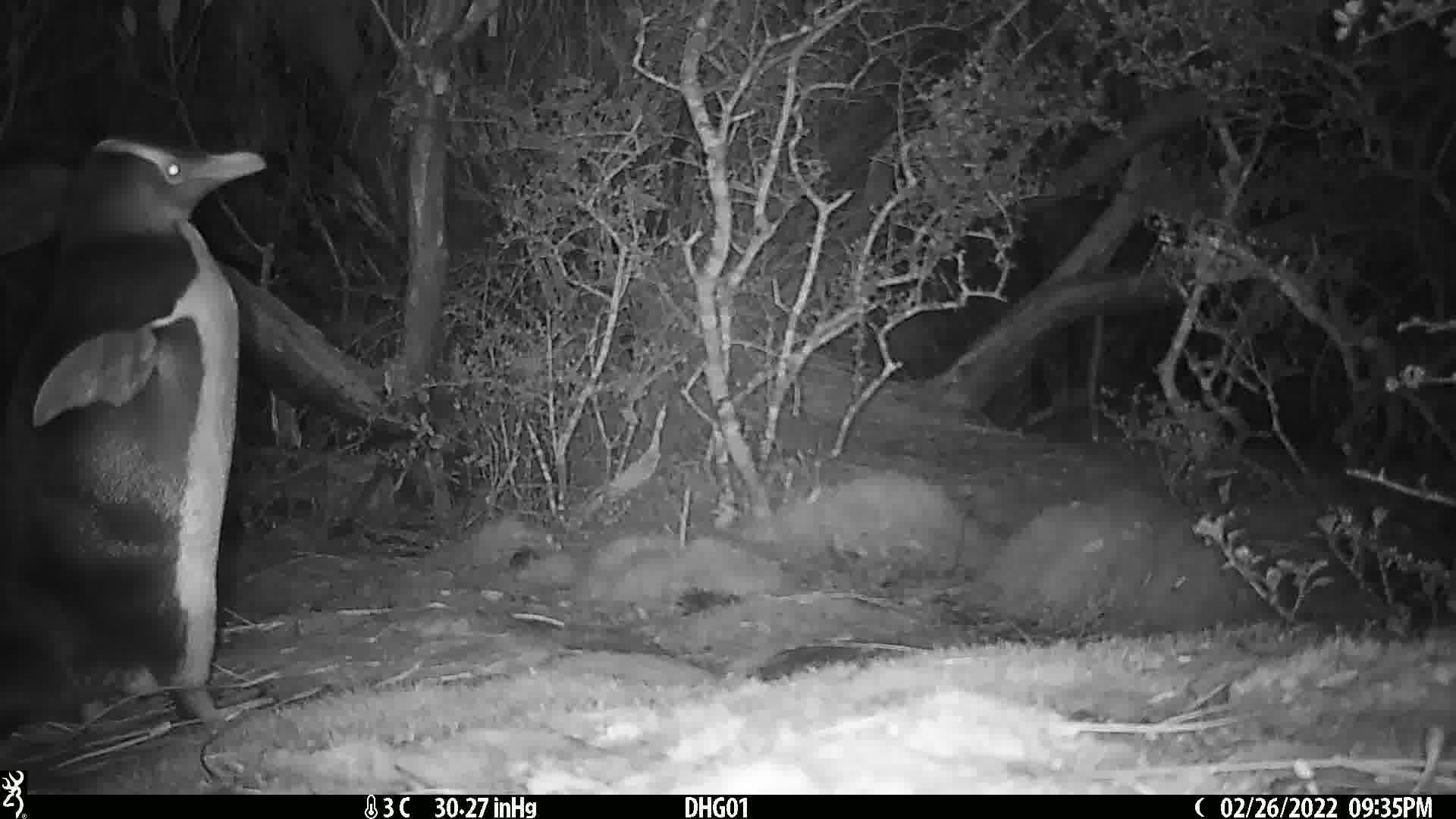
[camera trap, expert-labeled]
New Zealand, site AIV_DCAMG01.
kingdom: Animalia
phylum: Chordata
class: Aves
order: Sphenisciformes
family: Spheniscidae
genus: Megadyptes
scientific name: Megadyptes antipodes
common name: yellow-eyed penguin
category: yellow eyed penguin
Yellow eyed penguin (yellow-eyed penguin) (Megadyptes antipodes).